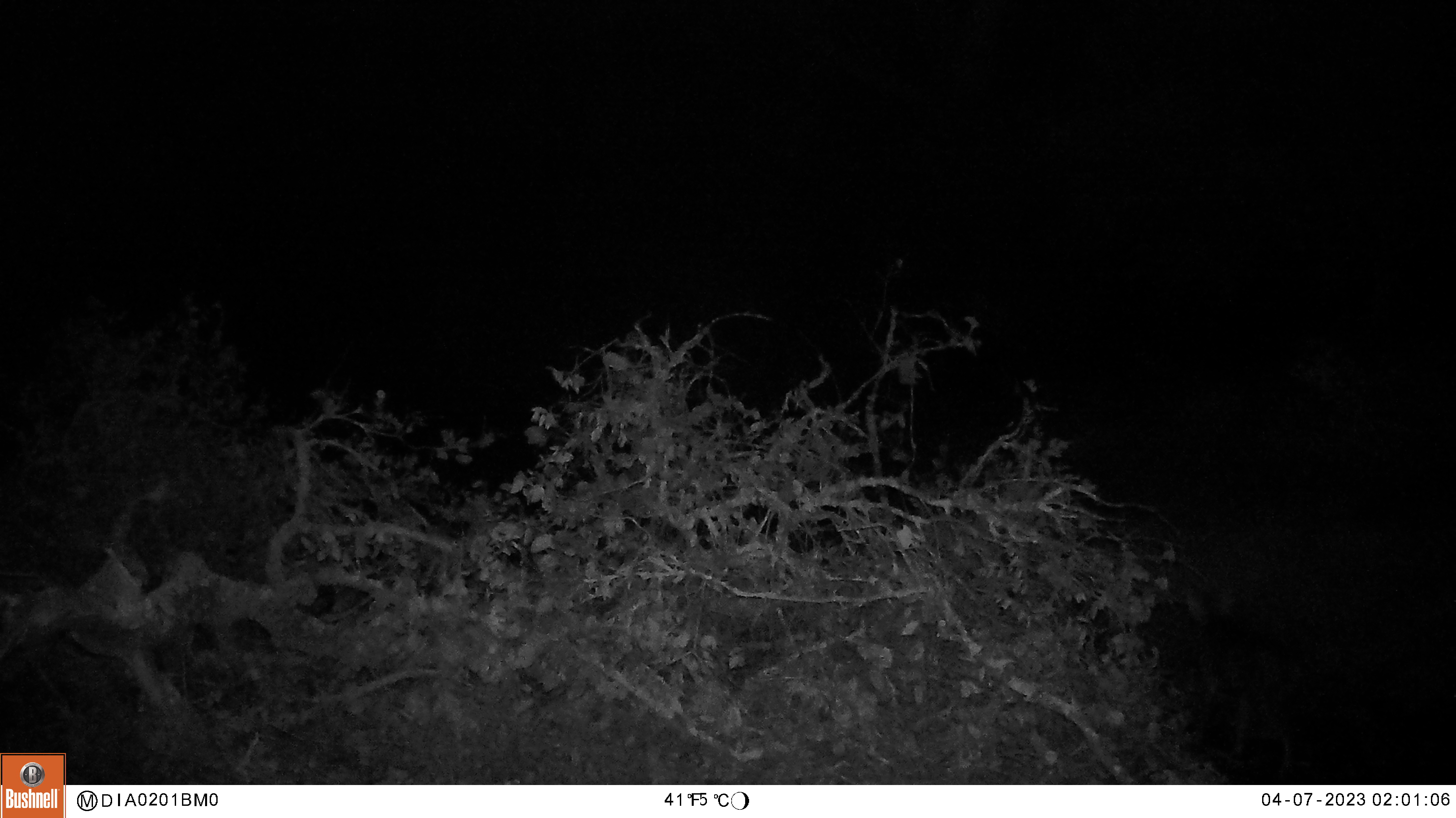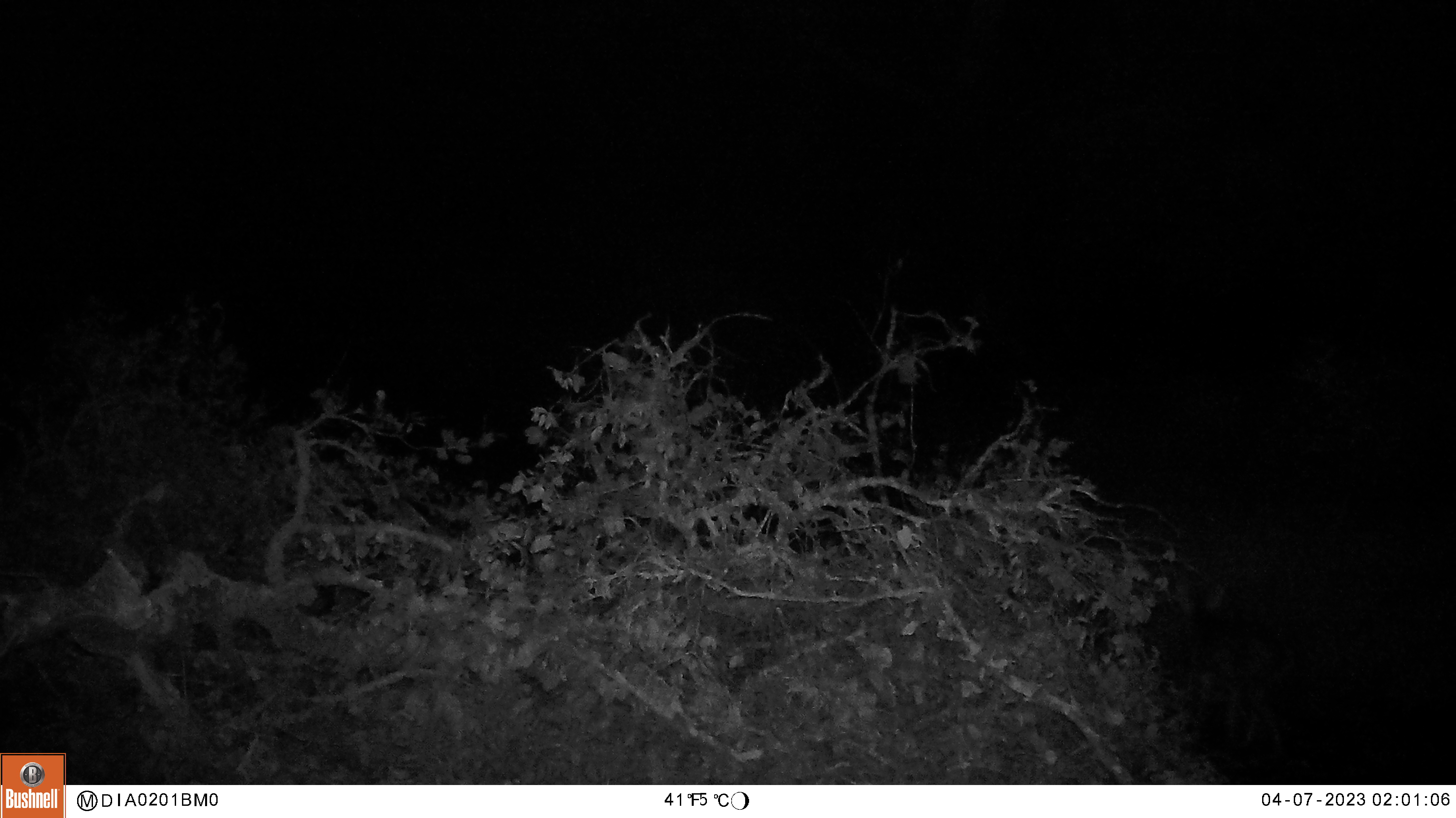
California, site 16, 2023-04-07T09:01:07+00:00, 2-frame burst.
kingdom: Animalia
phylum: Chordata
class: Mammalia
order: Artiodactyla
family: Cervidae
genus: Odocoileus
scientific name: Odocoileus hemionus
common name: mule deer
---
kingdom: Animalia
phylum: Chordata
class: Mammalia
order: Carnivora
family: Canidae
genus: Canis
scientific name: Canis latrans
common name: coyote